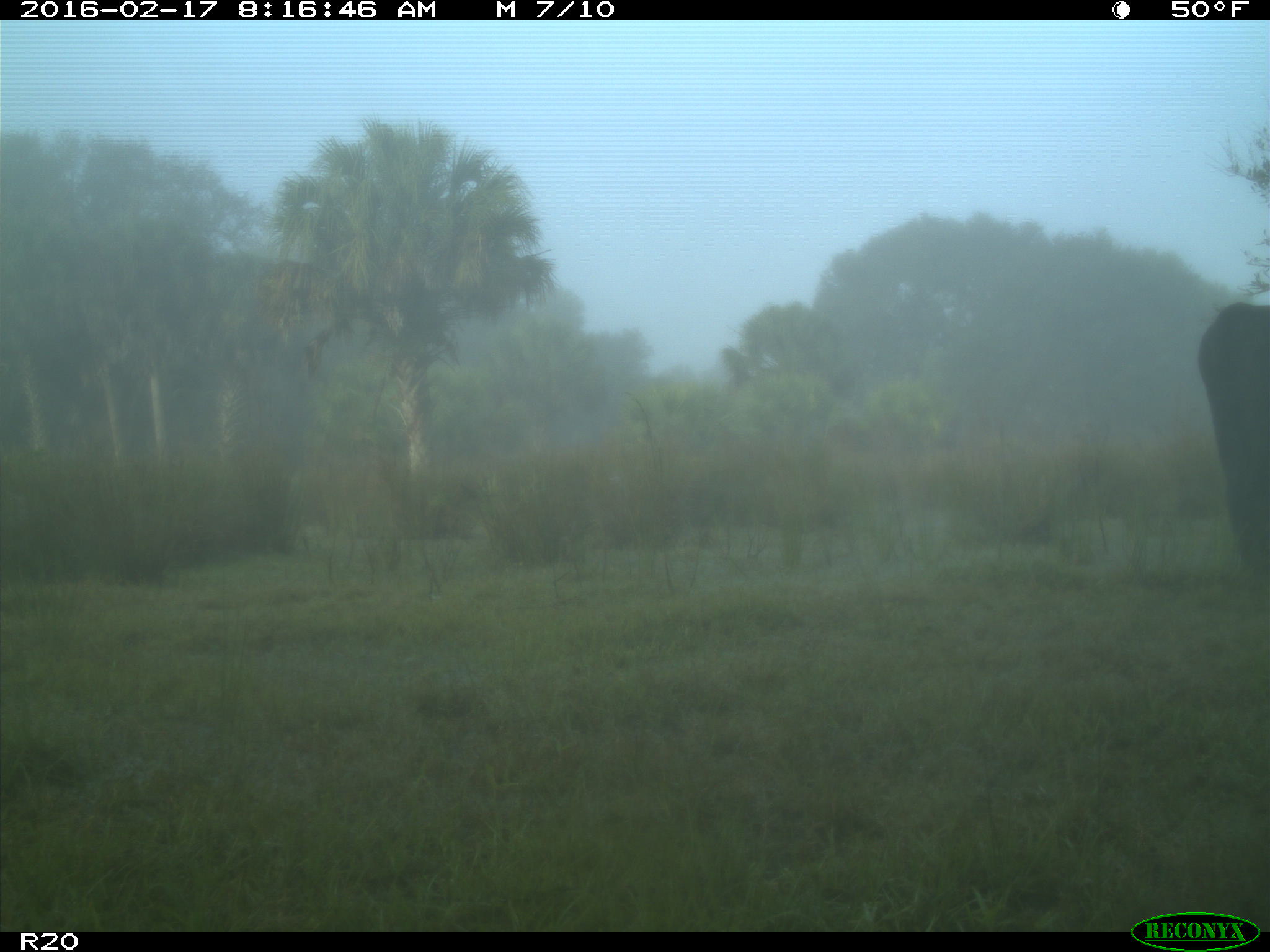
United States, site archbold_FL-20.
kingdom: Animalia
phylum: Chordata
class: Mammalia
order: Artiodactyla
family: Bovidae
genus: Bos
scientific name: Bos taurus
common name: domestic cow